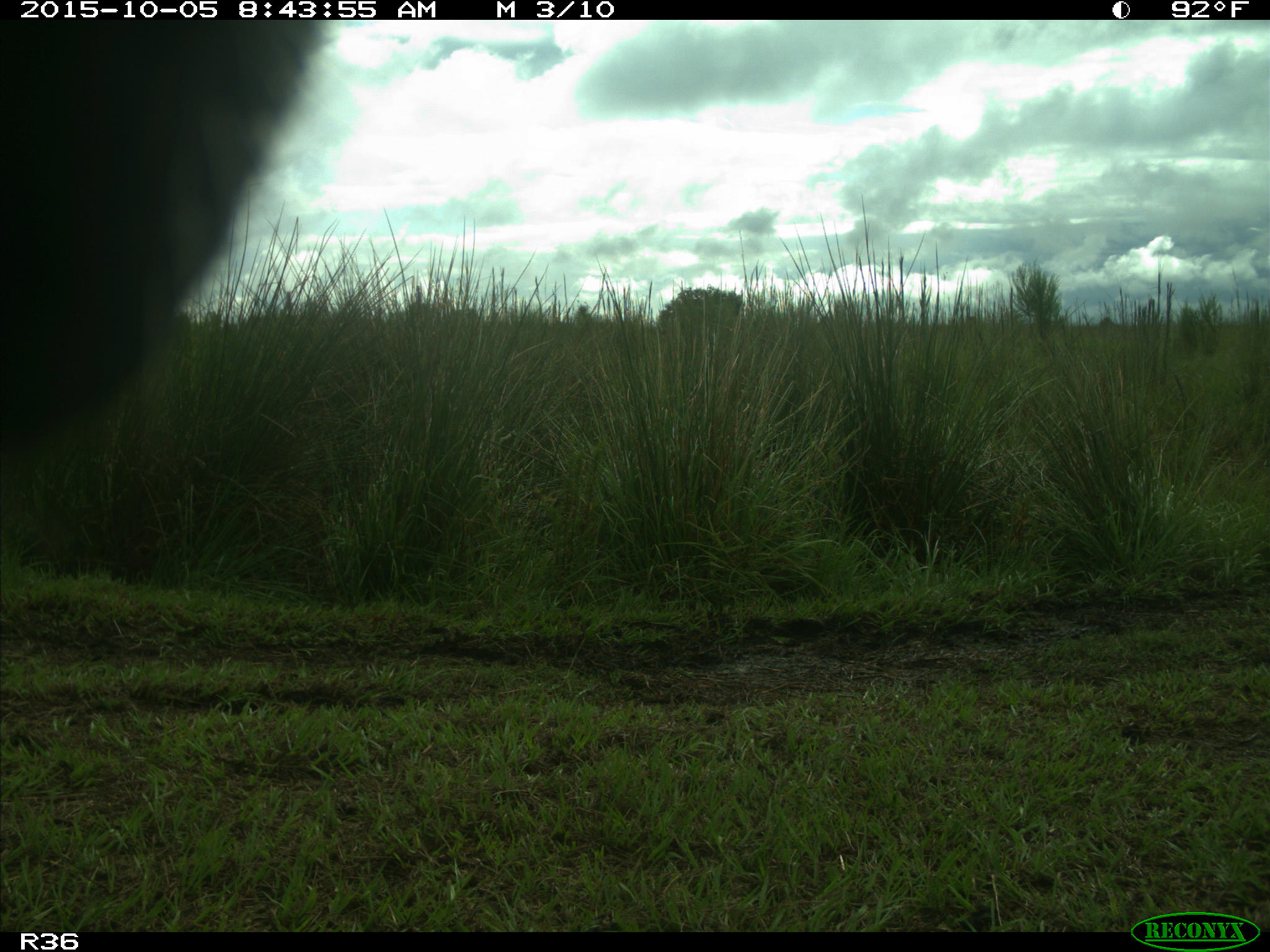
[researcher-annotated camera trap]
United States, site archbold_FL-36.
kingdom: Animalia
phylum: Chordata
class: Mammalia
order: Artiodactyla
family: Bovidae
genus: Bos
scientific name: Bos taurus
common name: domestic cow